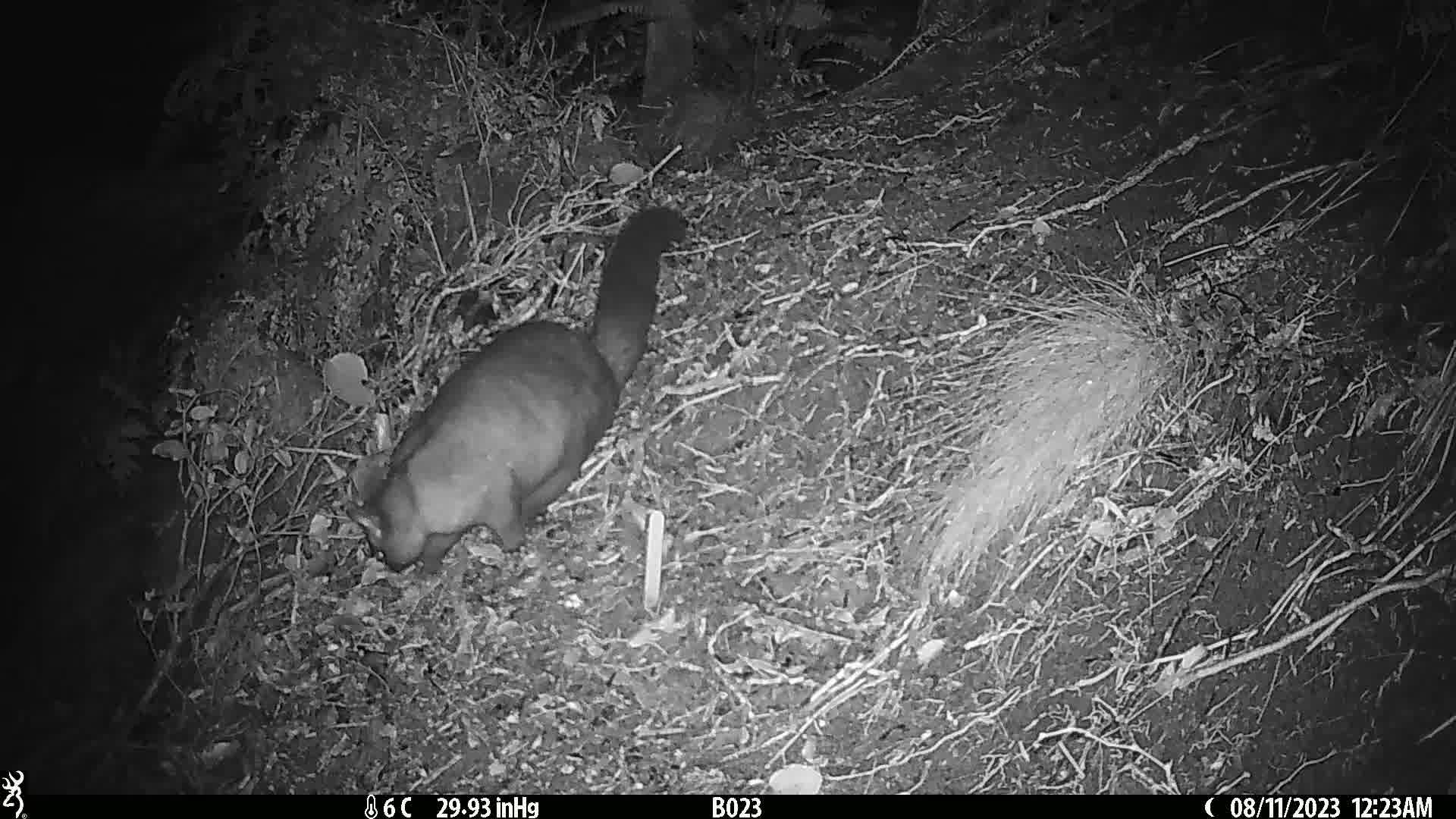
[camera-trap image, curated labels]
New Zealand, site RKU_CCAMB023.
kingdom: Animalia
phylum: Chordata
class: Mammalia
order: Diprotodontia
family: Phalangeridae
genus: Trichosurus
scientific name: Trichosurus vulpecula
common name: common brushtail possum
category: possum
Possum (common brushtail possum) (Trichosurus vulpecula).